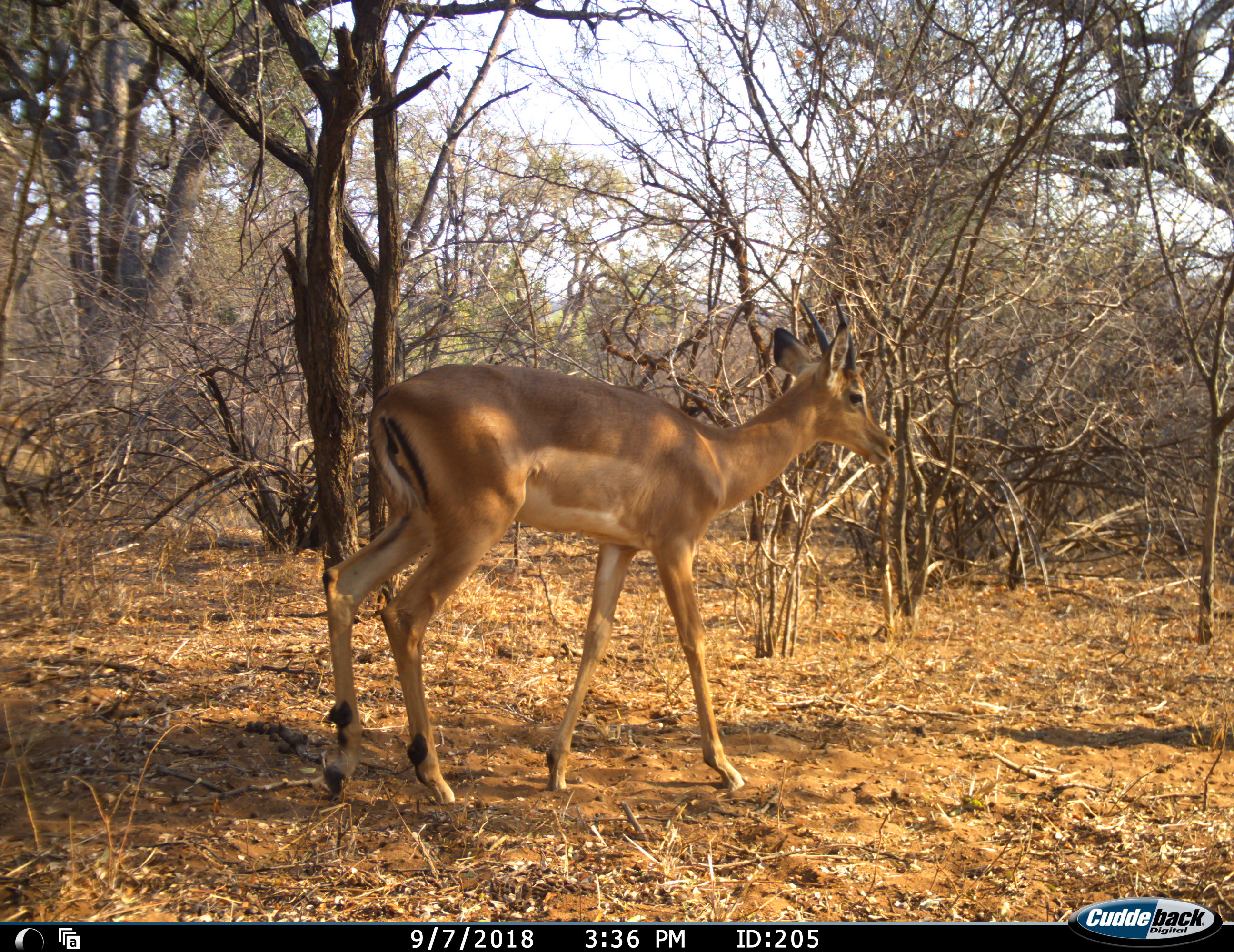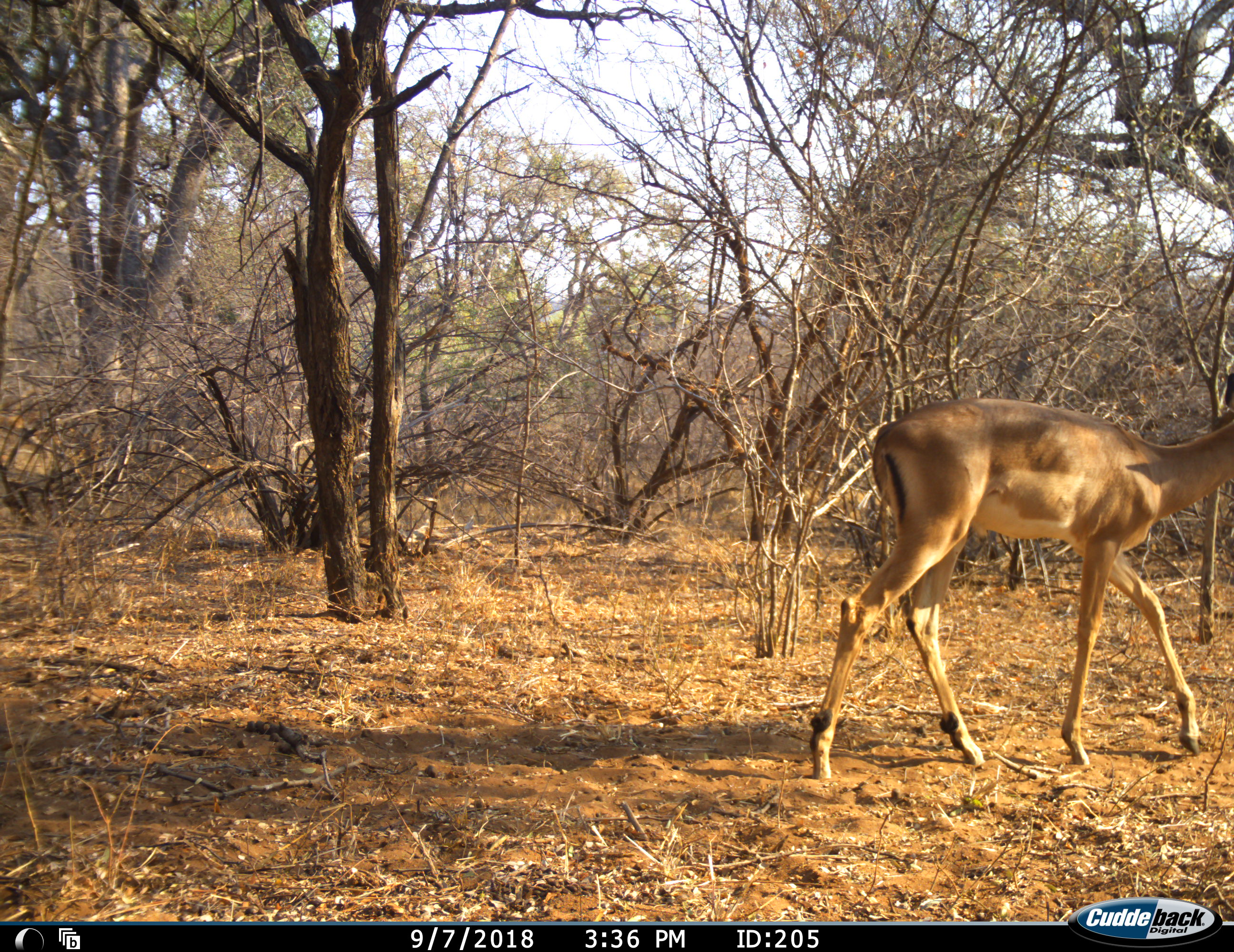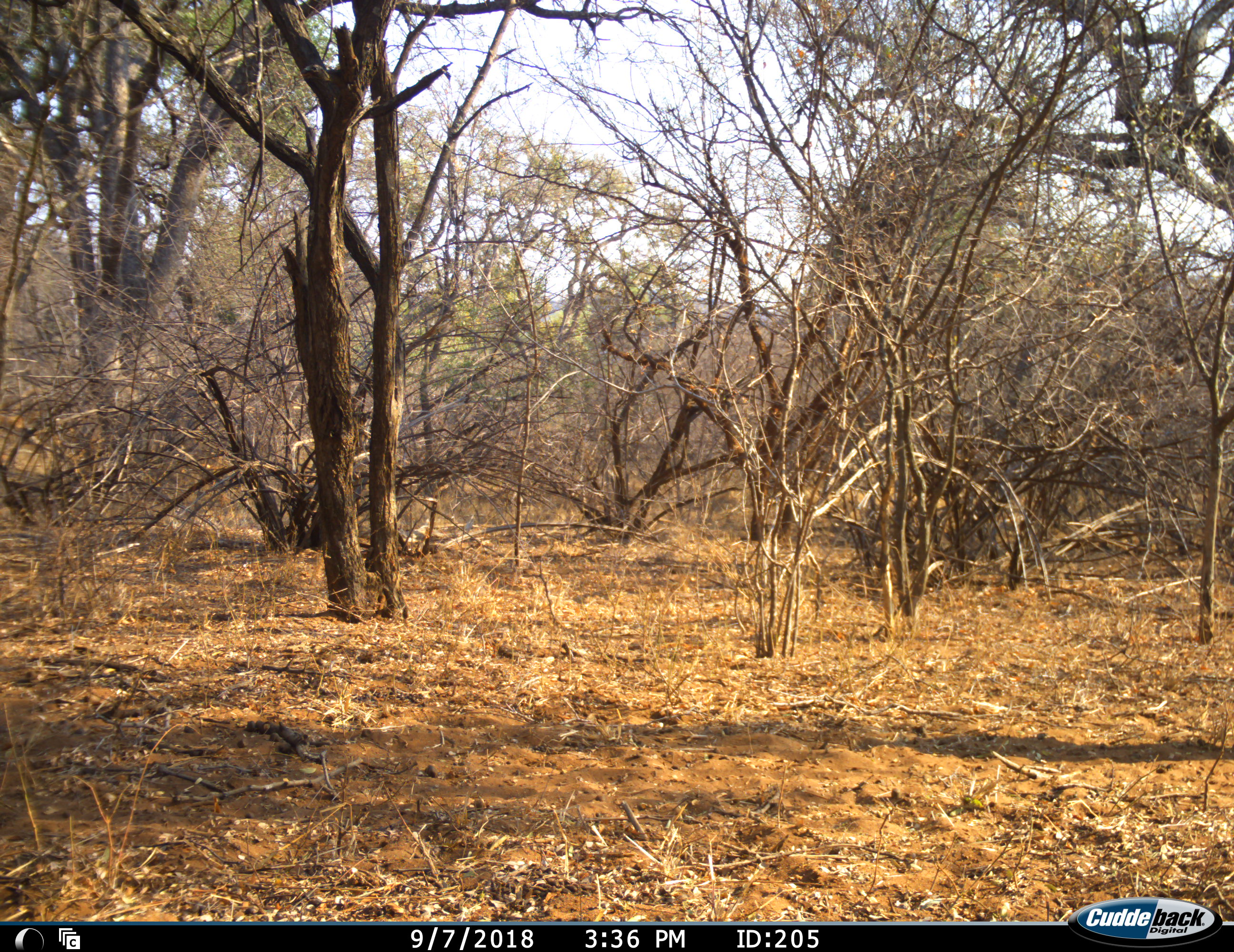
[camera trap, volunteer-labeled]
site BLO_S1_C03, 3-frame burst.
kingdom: Animalia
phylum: Chordata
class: Mammalia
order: Artiodactyla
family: Bovidae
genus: Aepyceros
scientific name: Aepyceros melampus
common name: impala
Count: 1.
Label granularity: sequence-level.